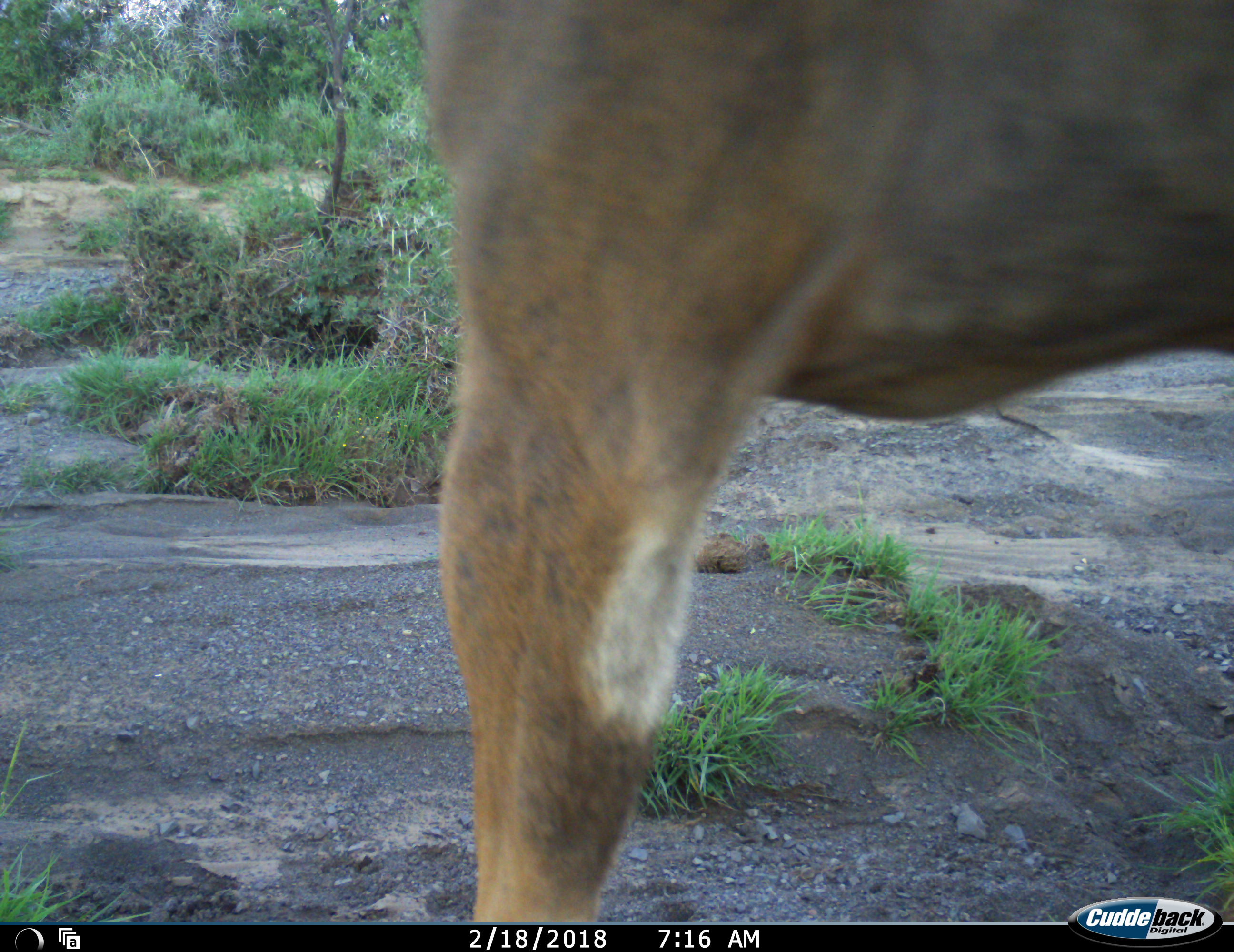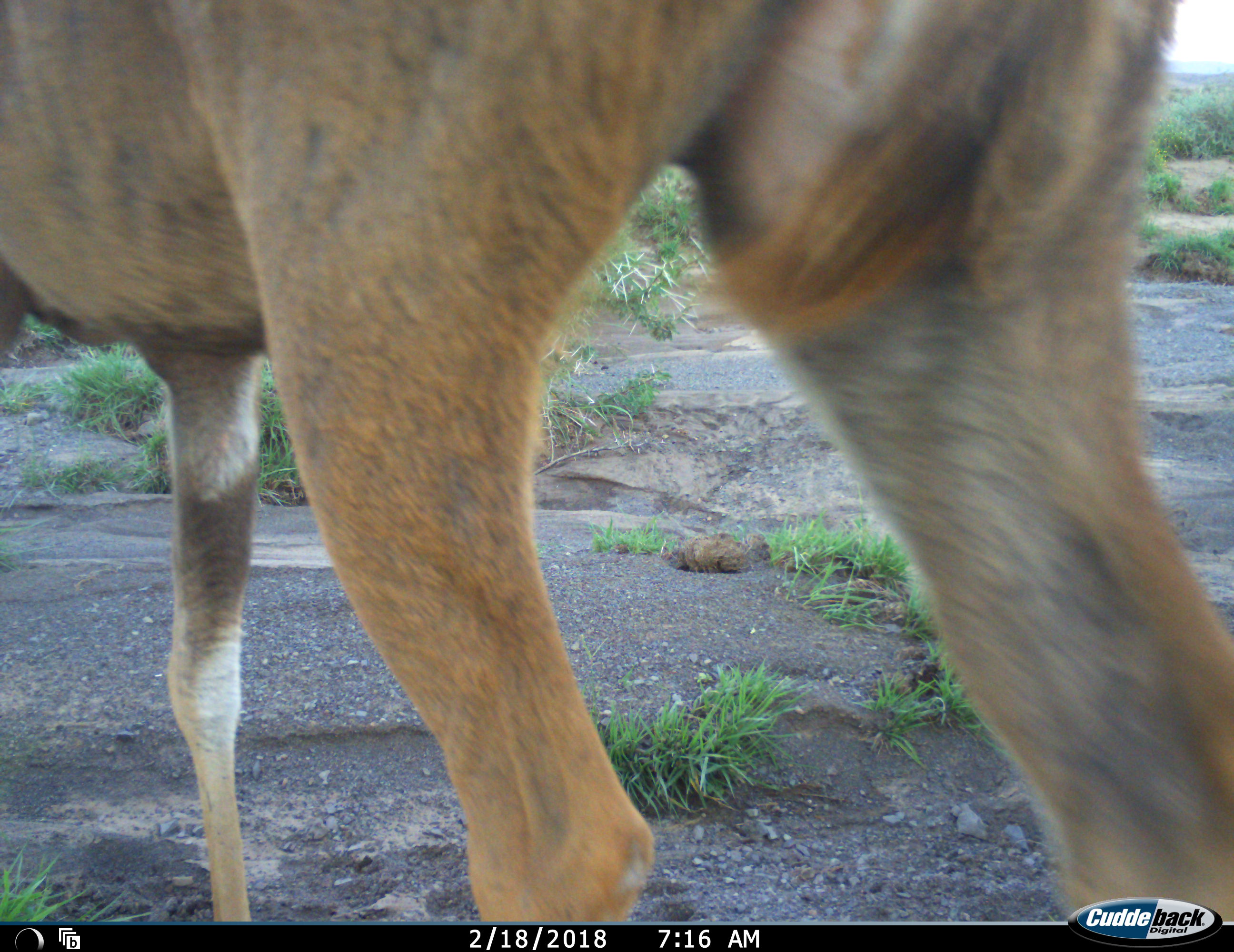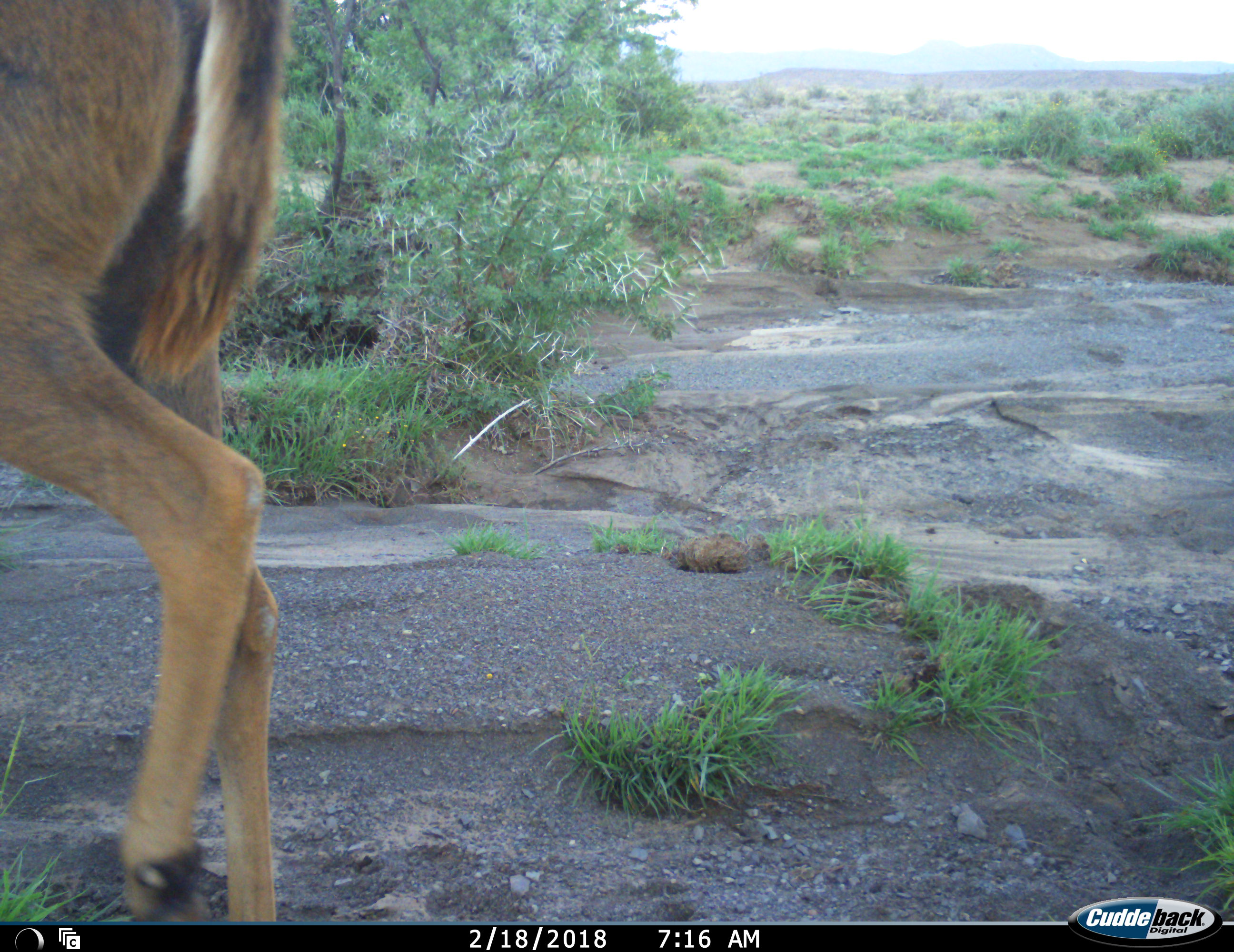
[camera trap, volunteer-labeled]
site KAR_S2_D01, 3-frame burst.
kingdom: Animalia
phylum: Chordata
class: Mammalia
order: Artiodactyla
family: Bovidae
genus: Tragelaphus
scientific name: Tragelaphus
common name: kudu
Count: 1.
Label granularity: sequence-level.